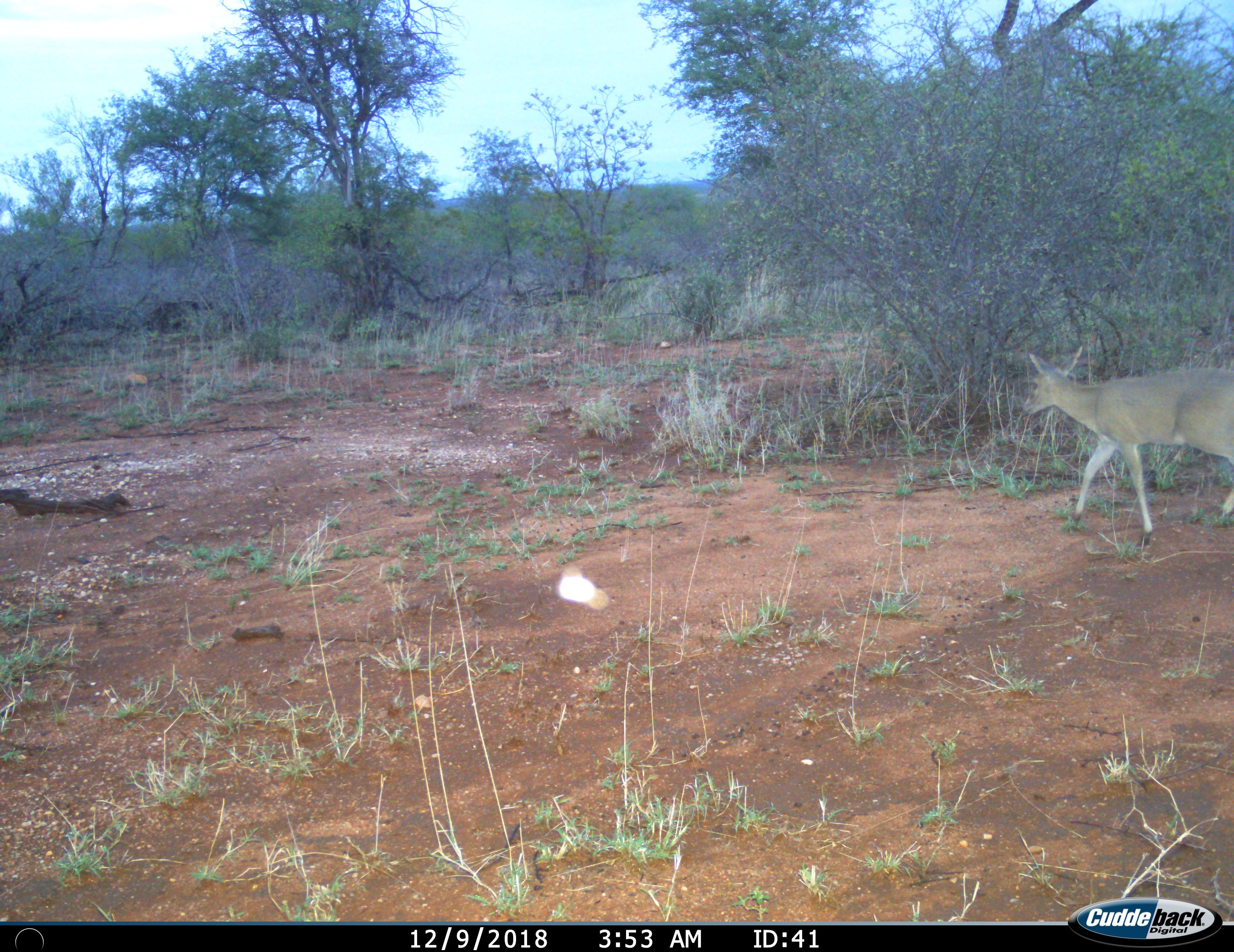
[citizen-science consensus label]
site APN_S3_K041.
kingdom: Animalia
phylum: Chordata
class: Mammalia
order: Artiodactyla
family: Bovidae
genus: Sylvicapra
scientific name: Sylvicapra grimmia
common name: common duiker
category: duikercommongrey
Duikercommongrey (common duiker) (Sylvicapra grimmia), count 1. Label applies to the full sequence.